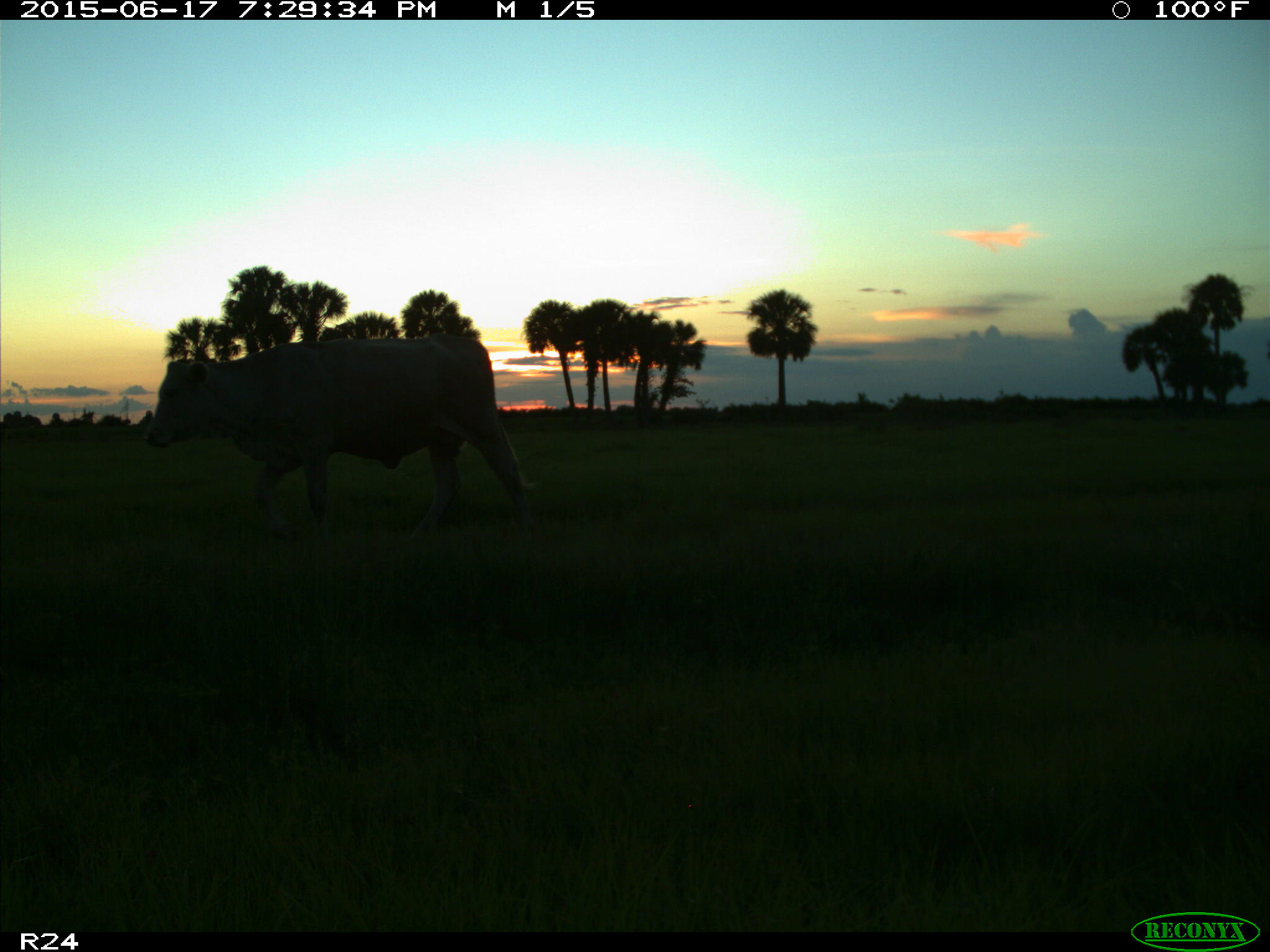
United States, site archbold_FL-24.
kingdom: Animalia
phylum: Chordata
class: Mammalia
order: Artiodactyla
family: Bovidae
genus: Bos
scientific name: Bos taurus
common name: domestic cow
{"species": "Bos taurus (domestic cow)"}